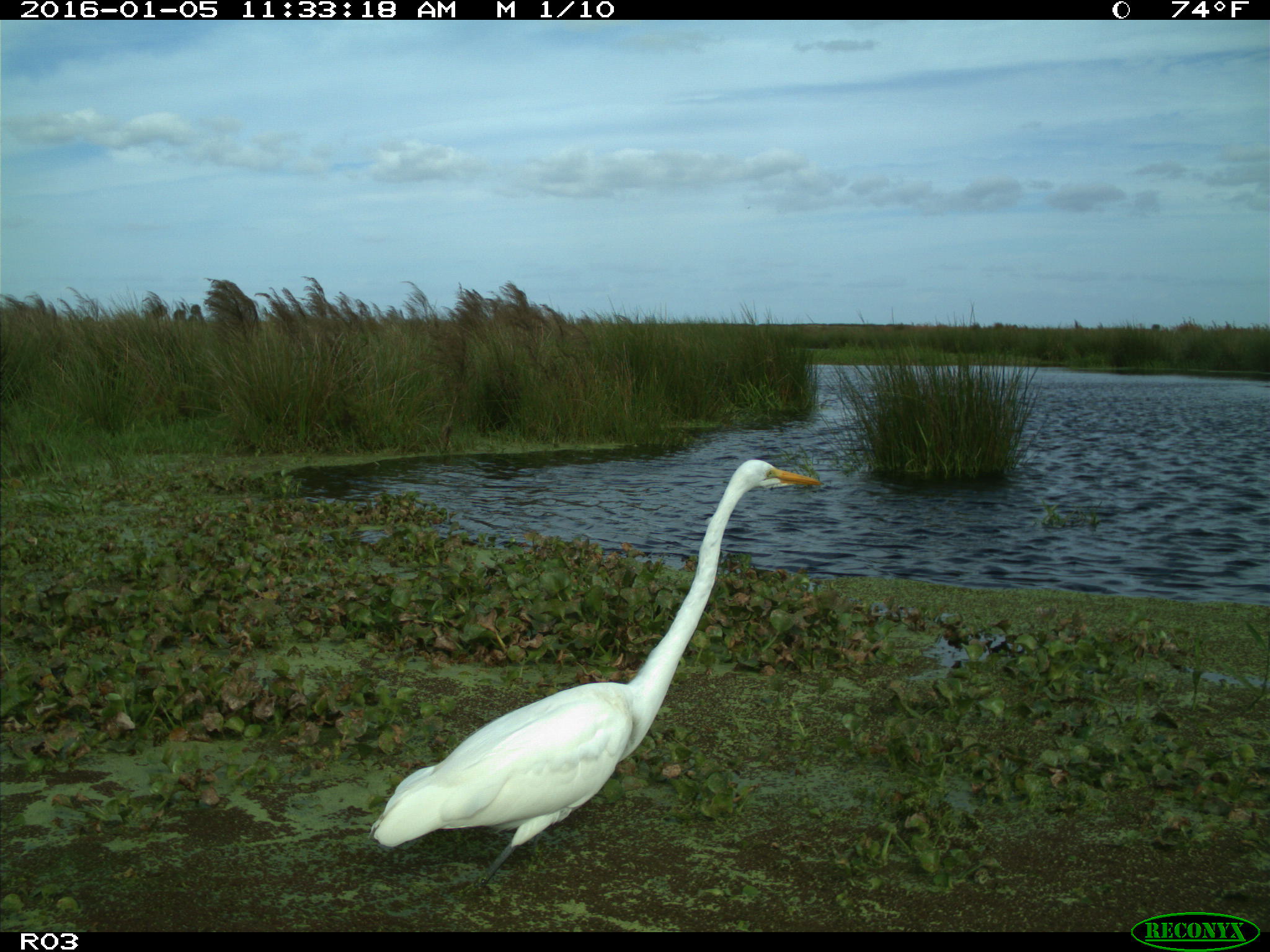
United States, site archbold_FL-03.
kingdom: Animalia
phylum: Chordata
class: Aves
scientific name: Aves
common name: birds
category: unidentified bird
Unidentified bird (birds) (Aves).